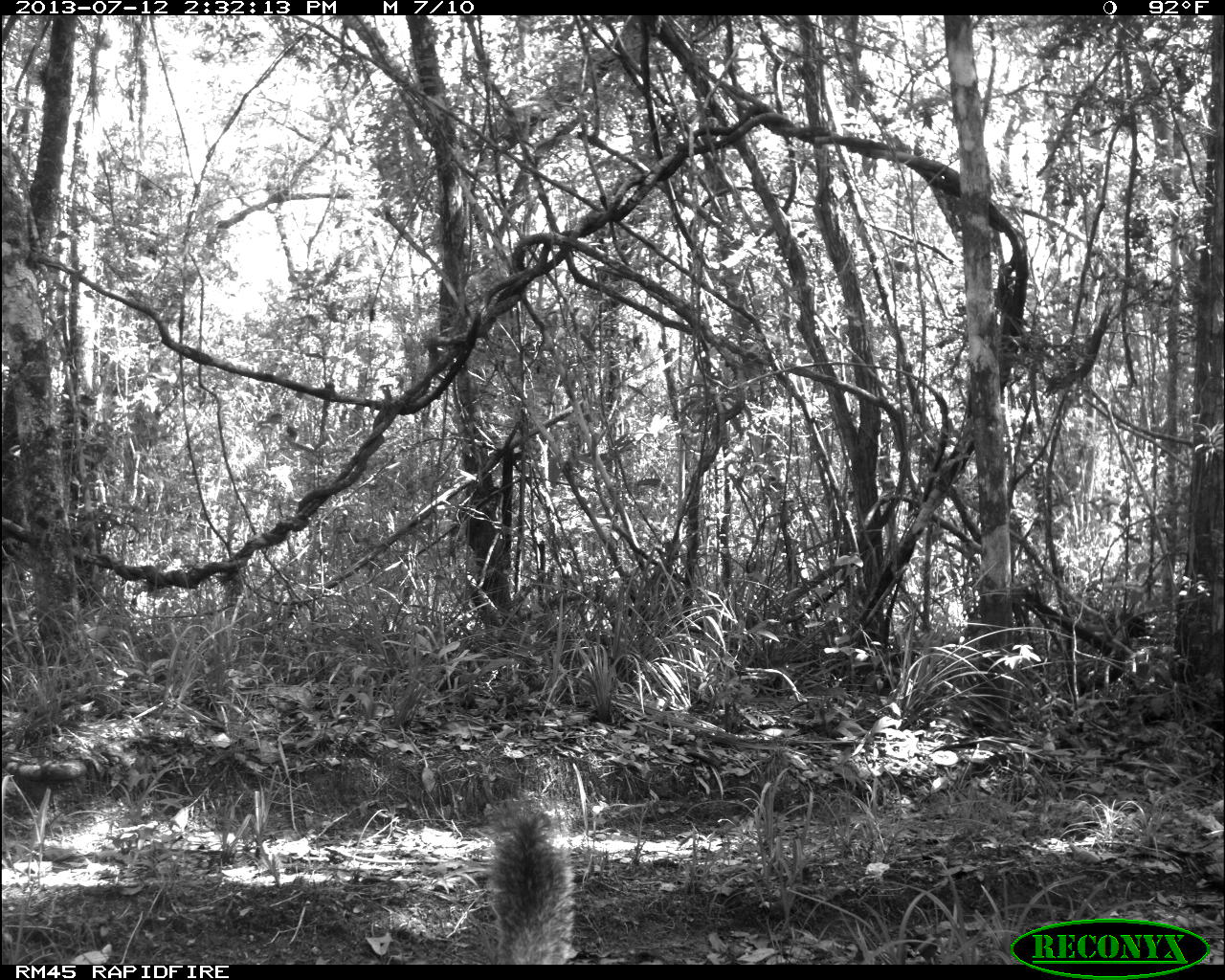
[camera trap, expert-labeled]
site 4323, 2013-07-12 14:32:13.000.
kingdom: Animalia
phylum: Chordata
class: Mammalia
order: Rodentia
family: Sciuridae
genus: Sciurus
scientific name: Sciurus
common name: squirrel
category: sciurus sp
Sciurus sp (squirrel) (Sciurus), count 1.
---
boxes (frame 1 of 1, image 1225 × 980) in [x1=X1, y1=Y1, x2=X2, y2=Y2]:
sciurus sp: [x1=483, y1=794, x2=574, y2=964]